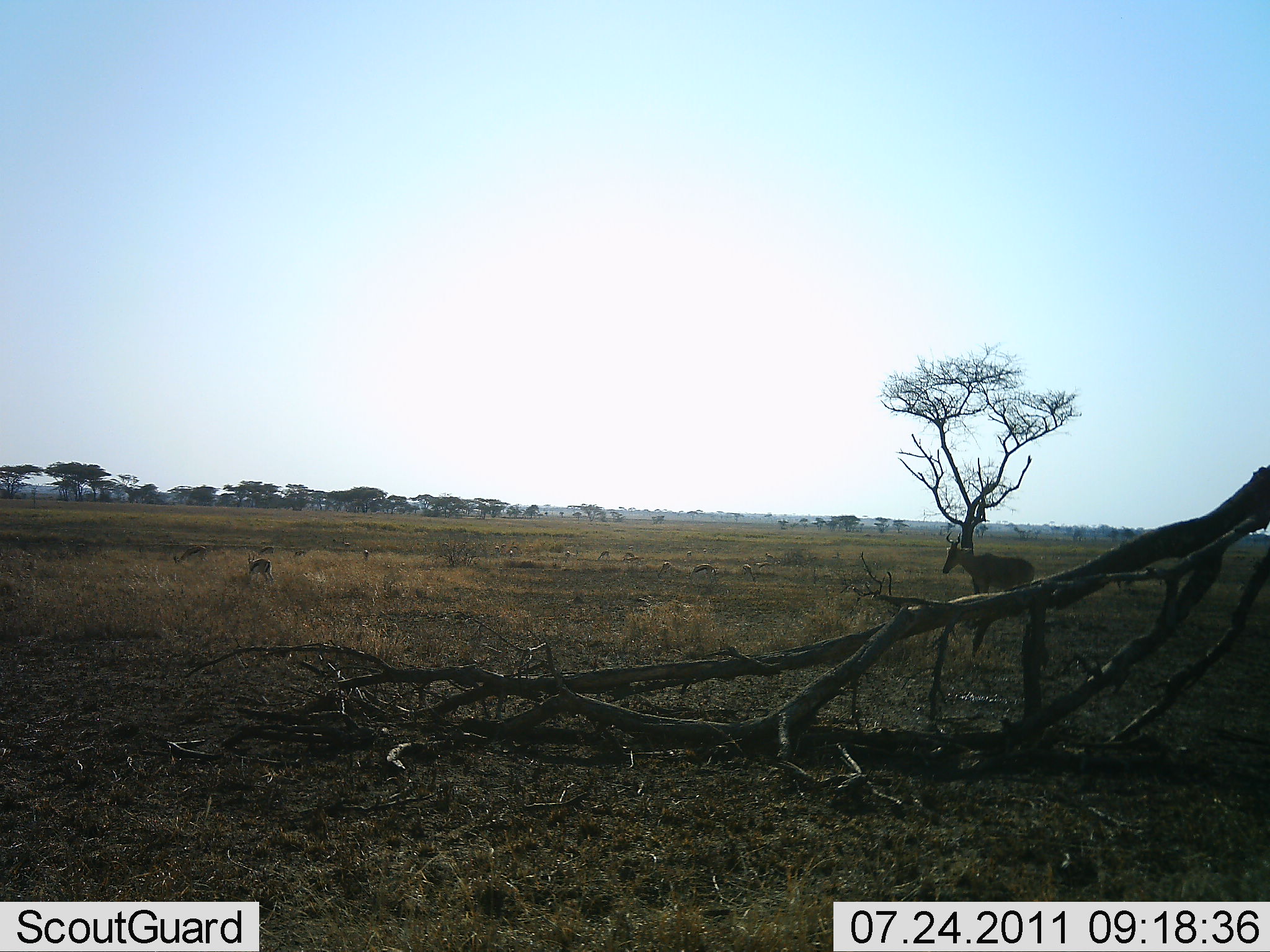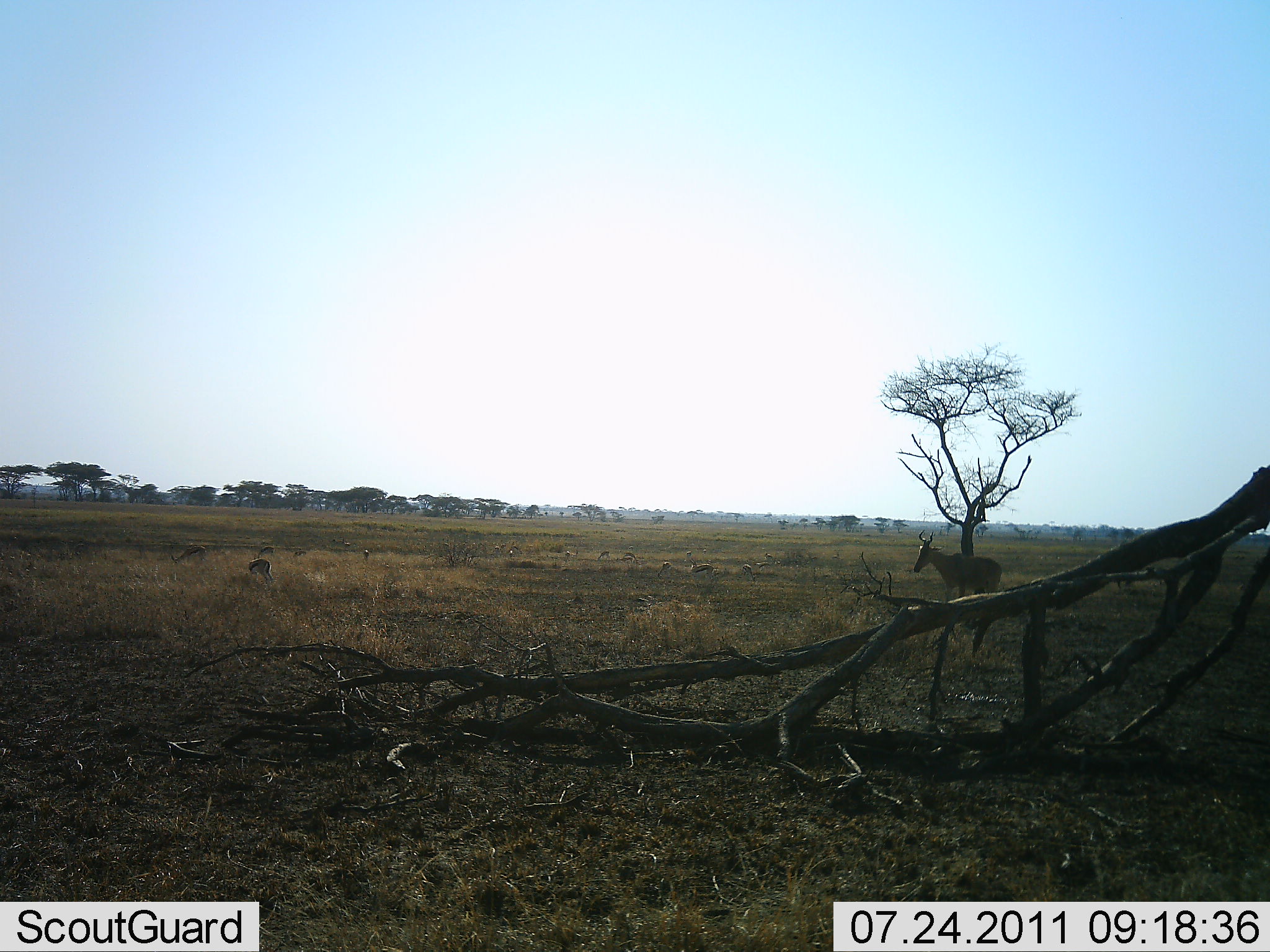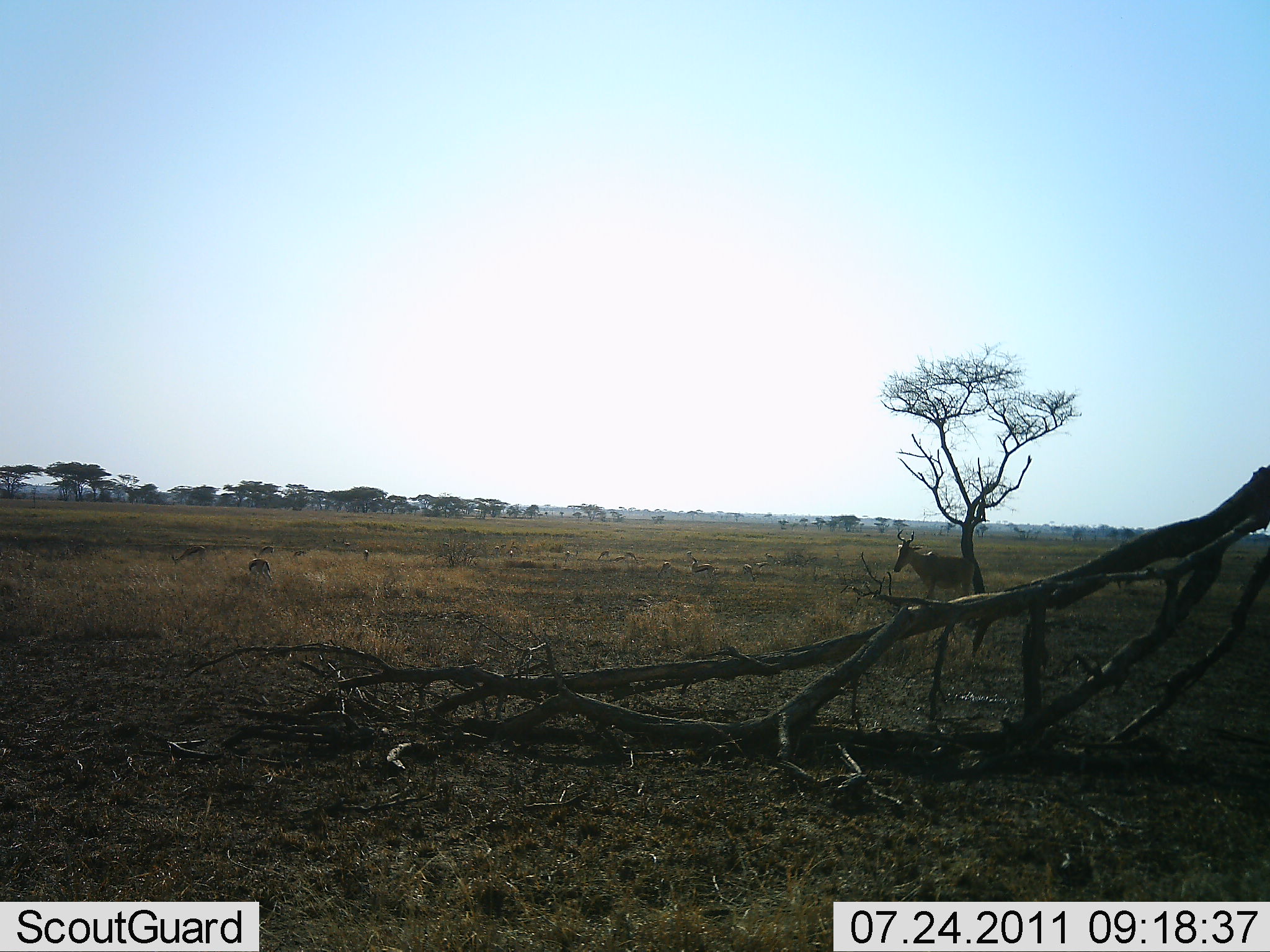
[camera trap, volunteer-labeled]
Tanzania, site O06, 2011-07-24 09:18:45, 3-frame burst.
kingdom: Animalia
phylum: Chordata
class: Mammalia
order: Artiodactyla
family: Bovidae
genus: Alcelaphus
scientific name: Alcelaphus buselaphus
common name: hartebeest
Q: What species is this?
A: Hartebeest (Alcelaphus buselaphus).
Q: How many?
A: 1.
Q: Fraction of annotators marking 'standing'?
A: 12%.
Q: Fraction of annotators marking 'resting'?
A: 0%.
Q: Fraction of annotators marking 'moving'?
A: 88%.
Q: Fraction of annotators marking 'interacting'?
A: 0%.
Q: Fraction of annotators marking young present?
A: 0%.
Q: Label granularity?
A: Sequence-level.